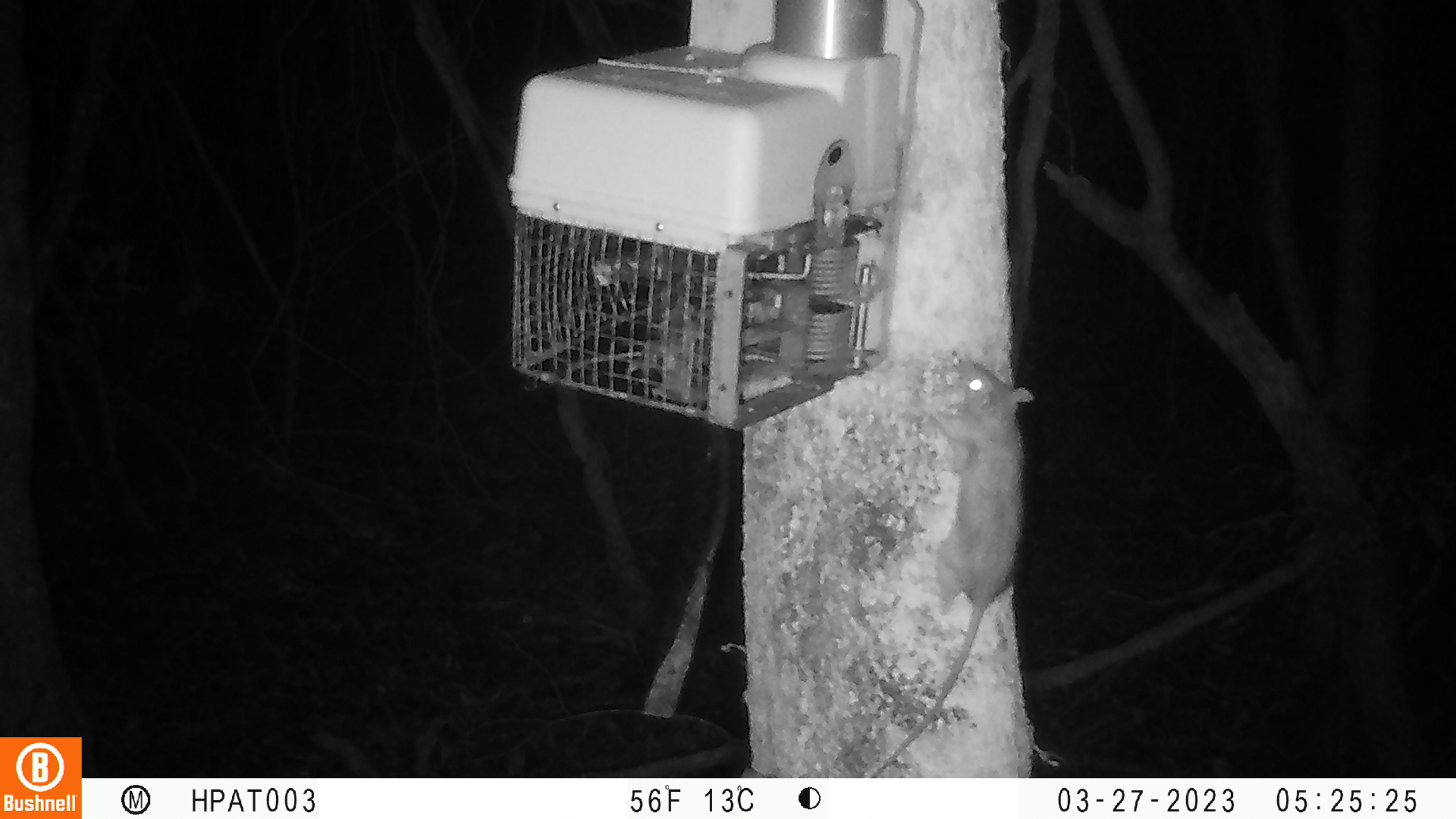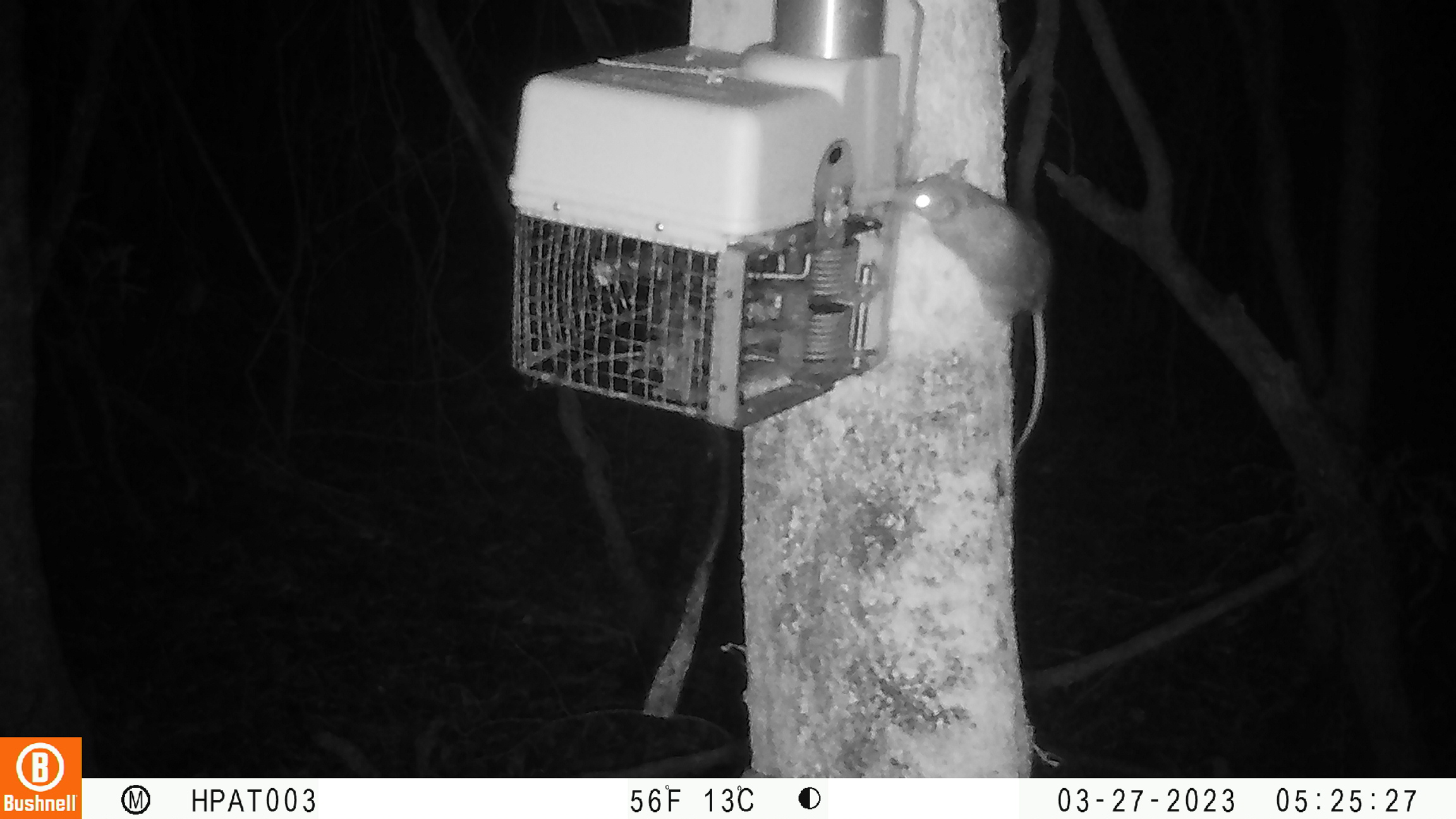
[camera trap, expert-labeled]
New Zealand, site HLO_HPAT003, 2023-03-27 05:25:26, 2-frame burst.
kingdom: Animalia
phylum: Chordata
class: Mammalia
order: Rodentia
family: Muridae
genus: Rattus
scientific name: Rattus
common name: rat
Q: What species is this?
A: Rat (Rattus).